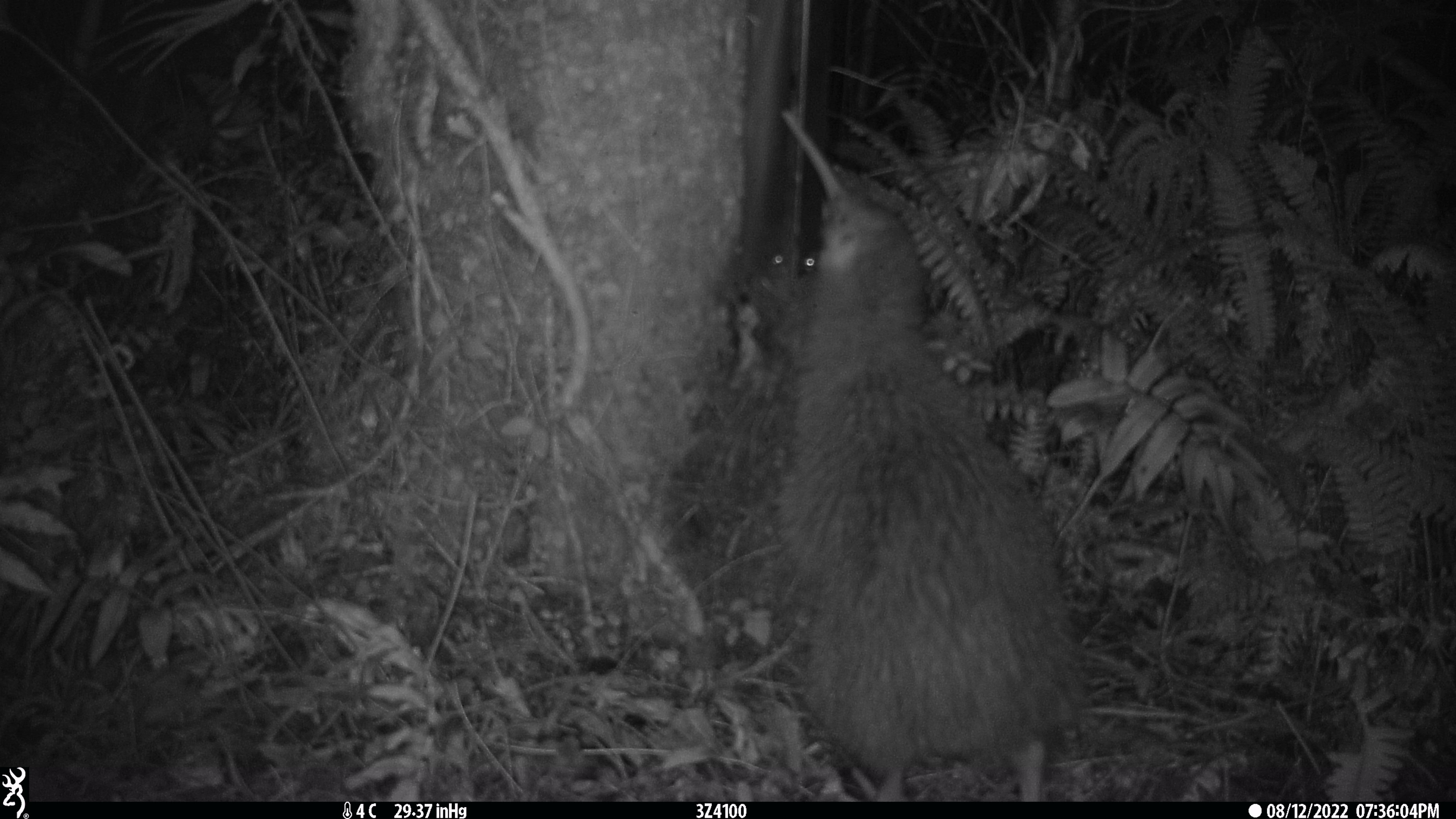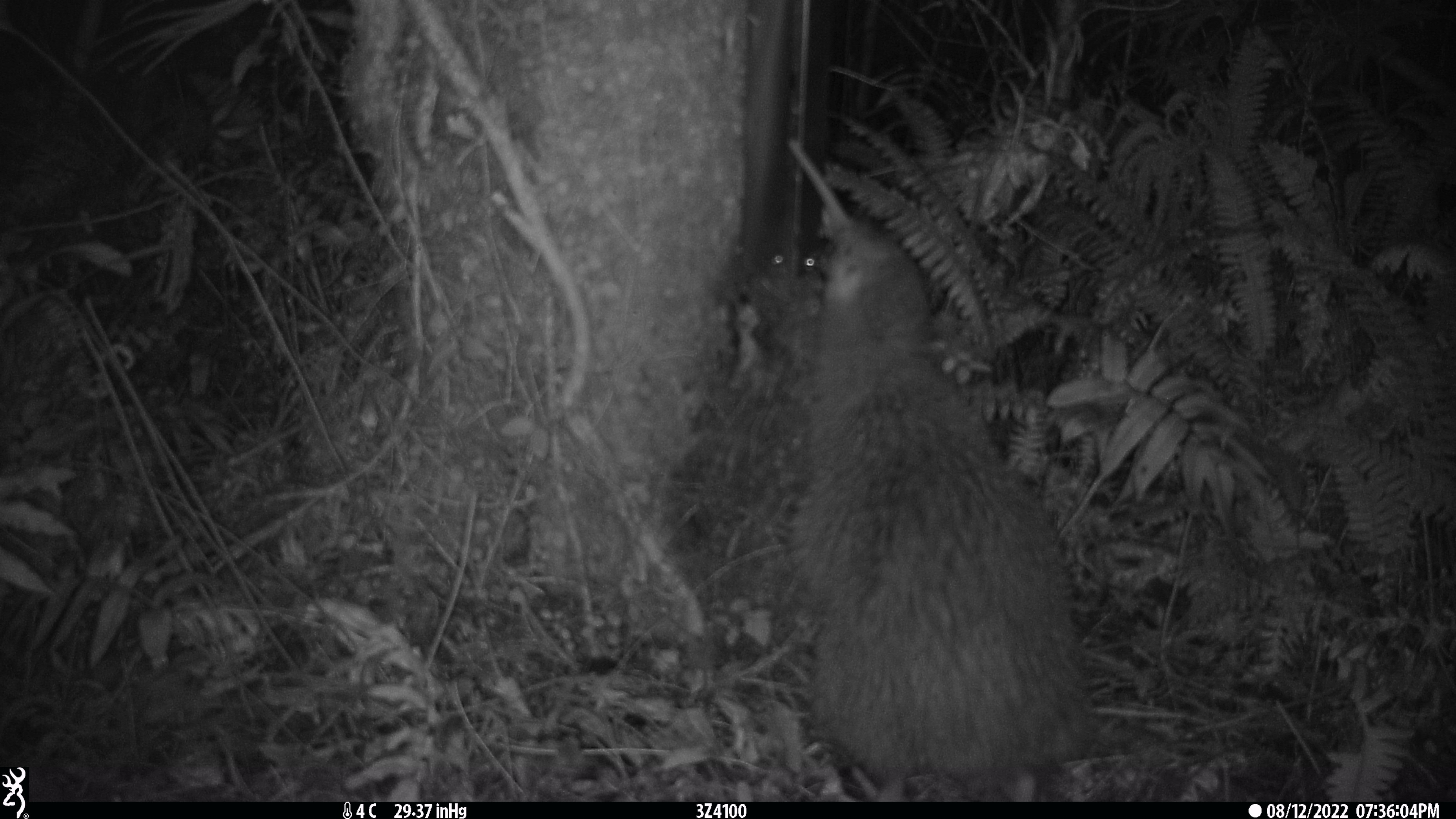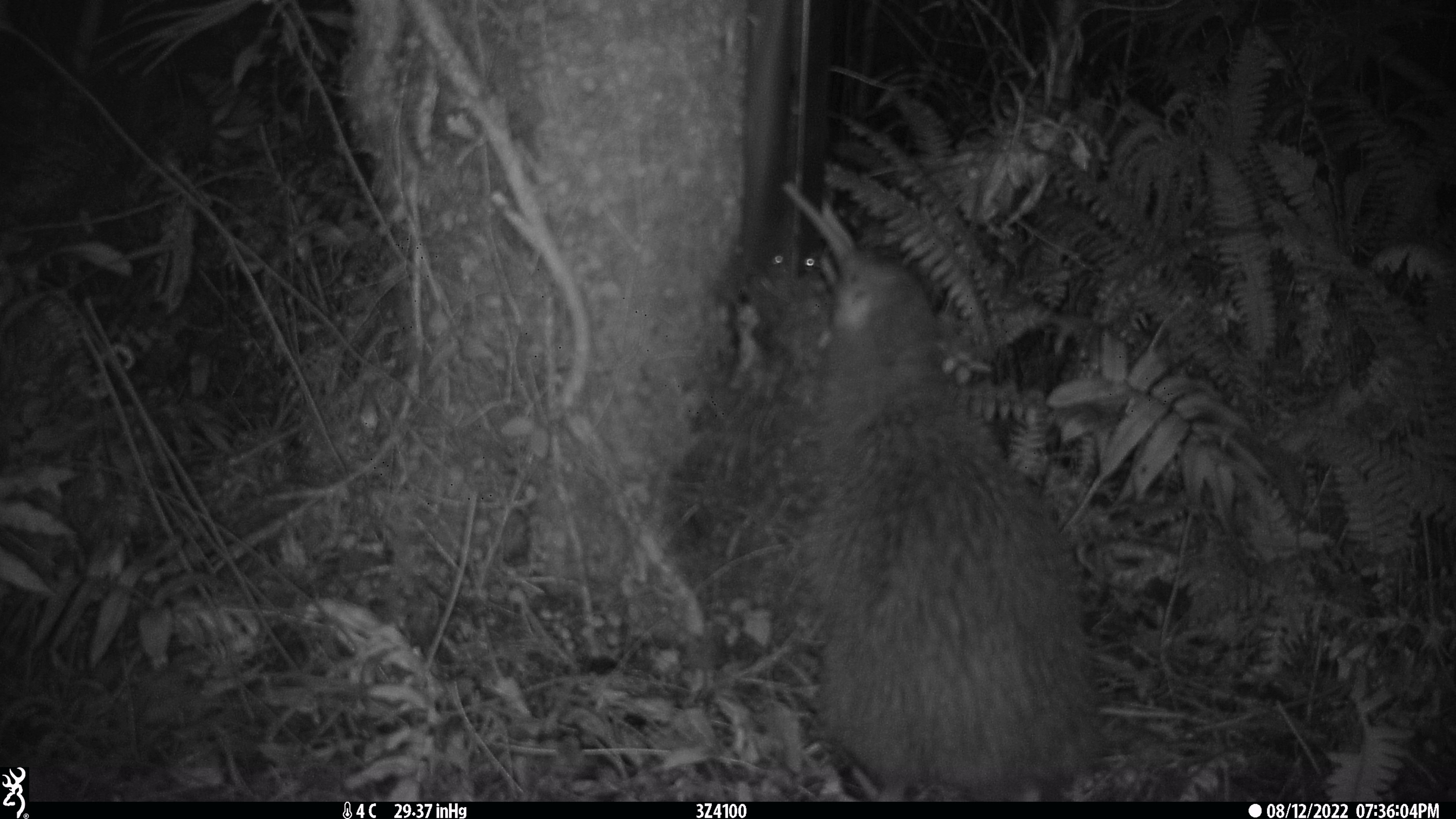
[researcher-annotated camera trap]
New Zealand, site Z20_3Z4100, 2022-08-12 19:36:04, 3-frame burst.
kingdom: Animalia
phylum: Chordata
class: Aves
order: Apterygiformes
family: Apterygidae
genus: Apteryx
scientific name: Apteryx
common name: kiwi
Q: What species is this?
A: Kiwi (Apteryx).